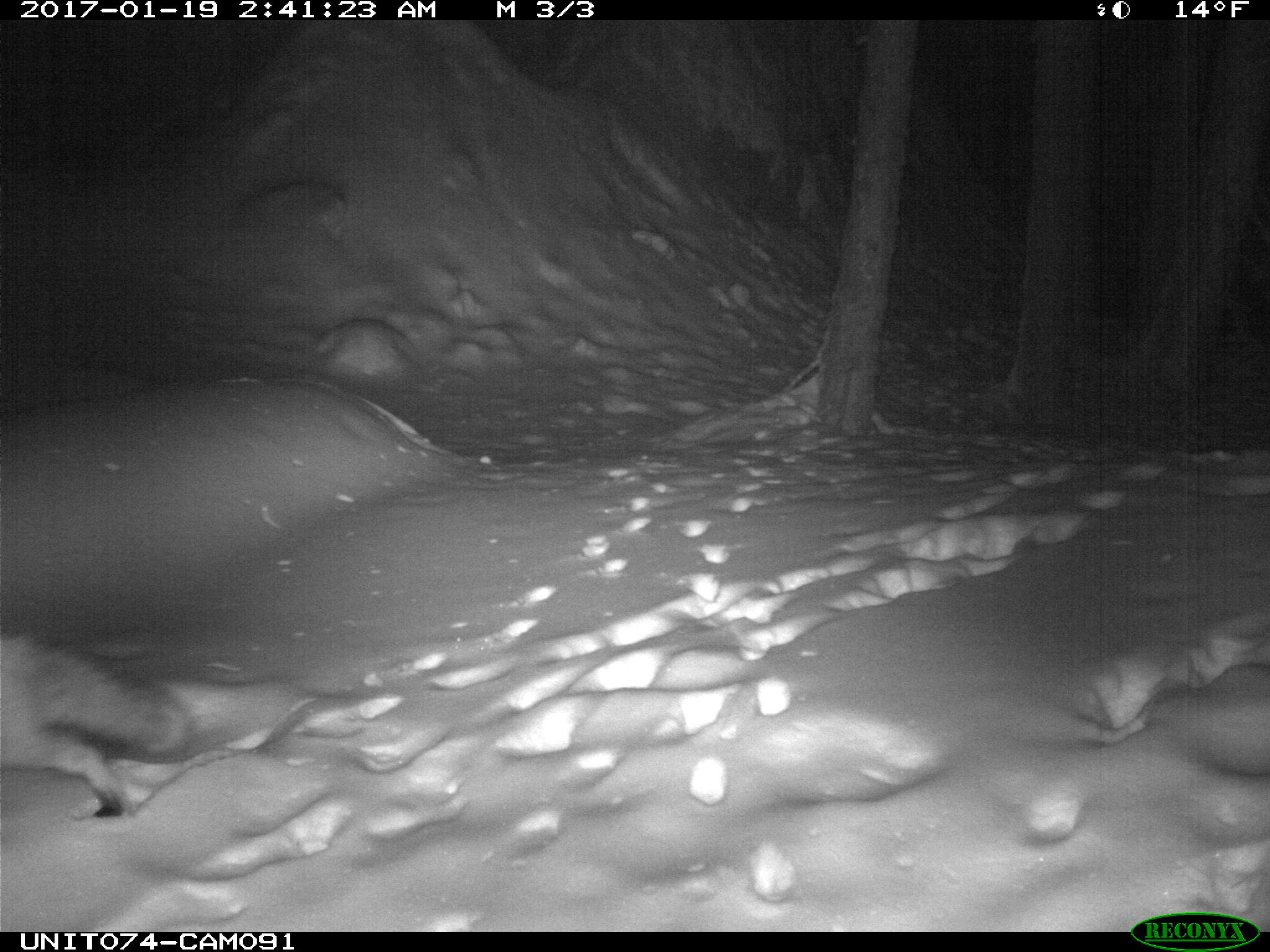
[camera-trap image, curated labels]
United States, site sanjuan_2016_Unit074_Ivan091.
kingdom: Animalia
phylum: Chordata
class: Mammalia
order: Carnivora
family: Canidae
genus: Vulpes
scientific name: Vulpes vulpes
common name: red fox